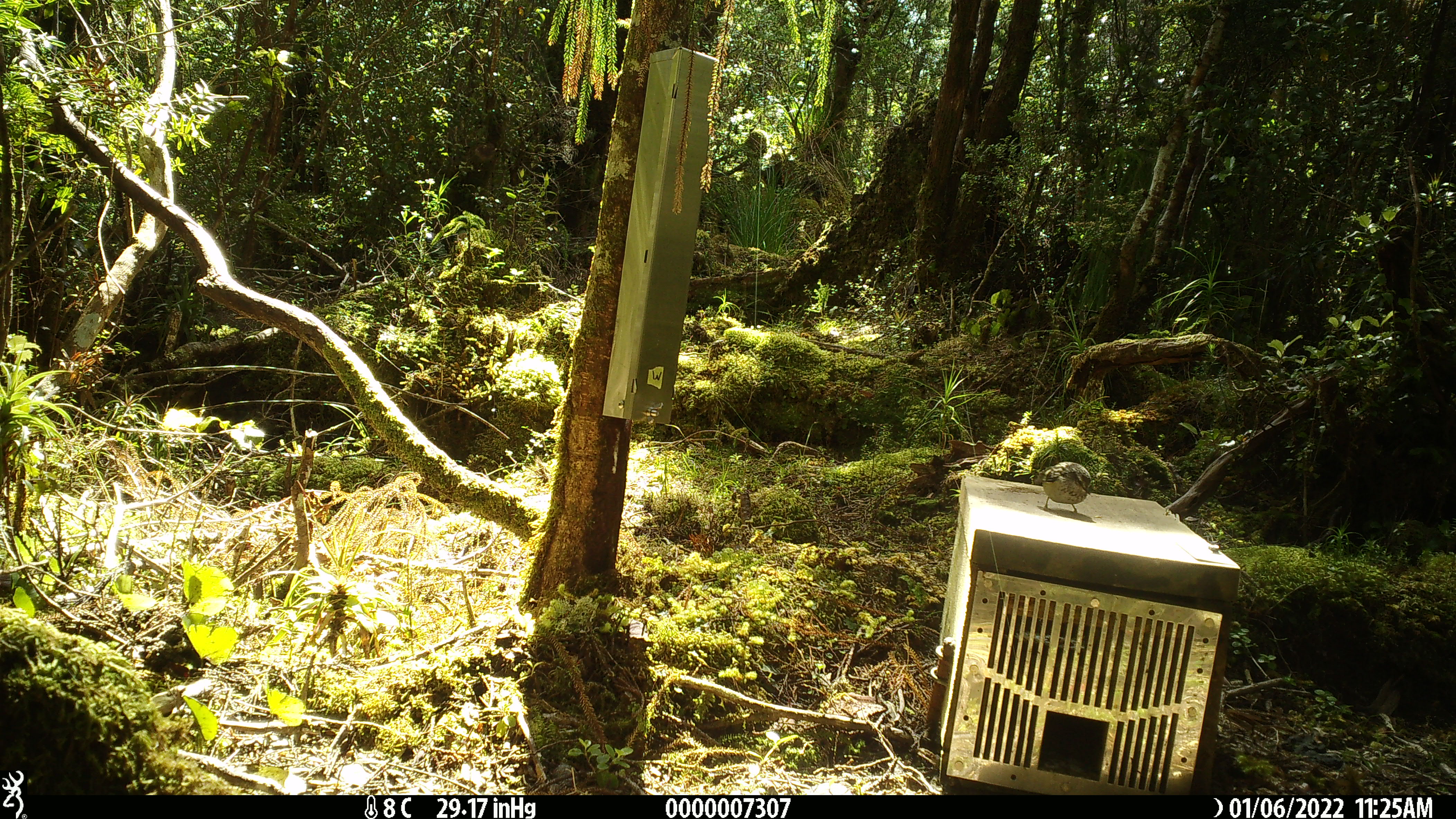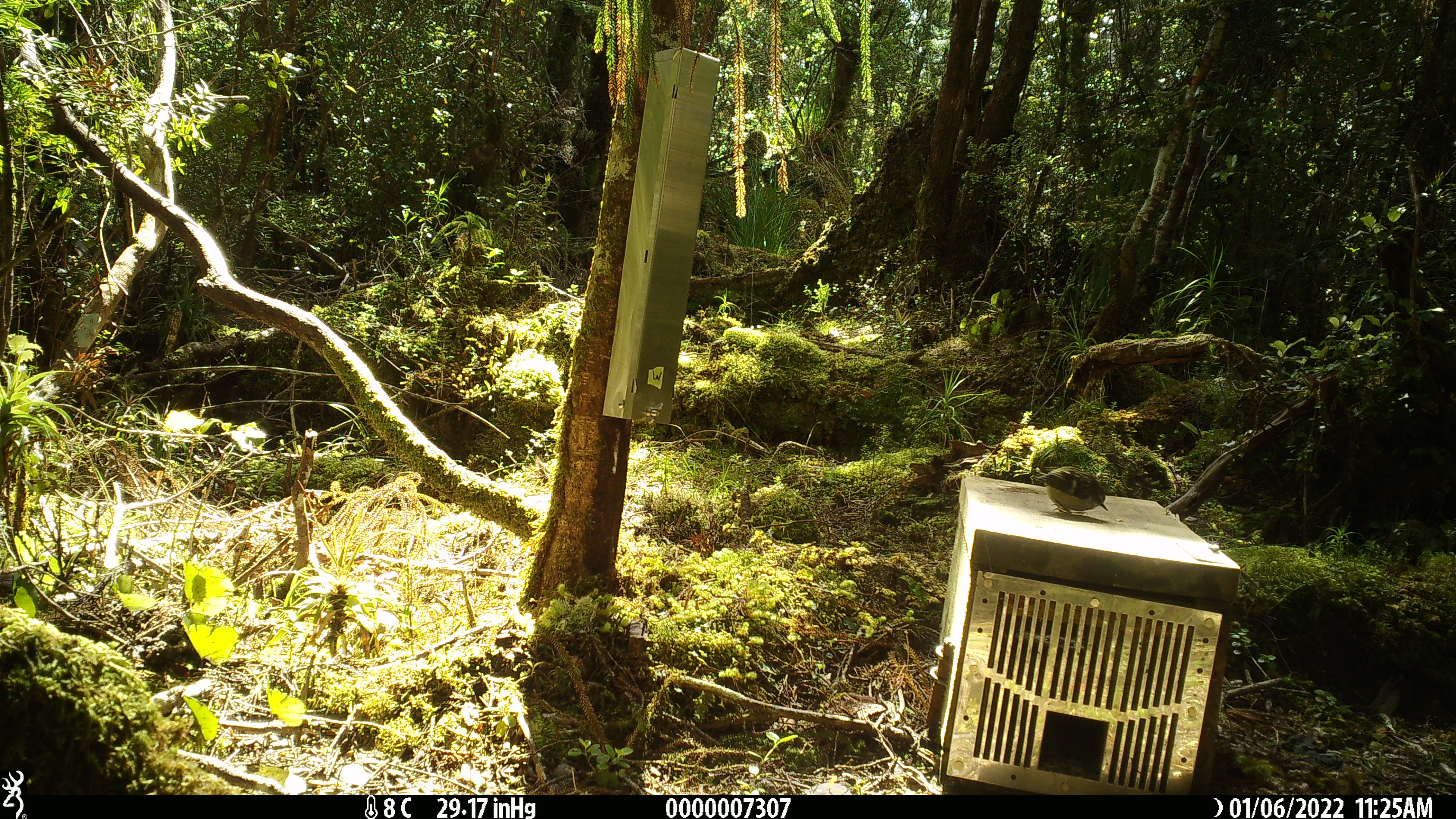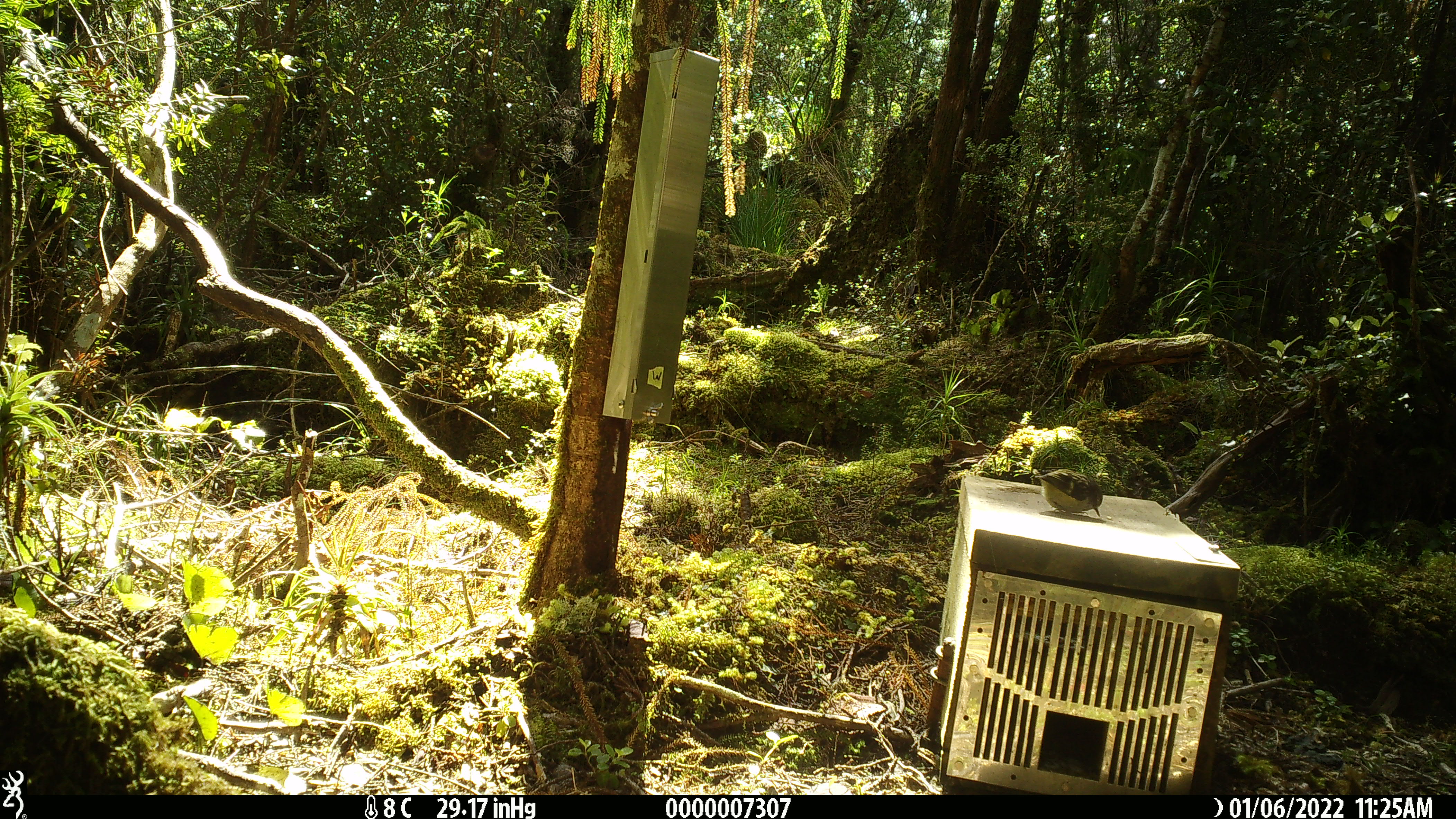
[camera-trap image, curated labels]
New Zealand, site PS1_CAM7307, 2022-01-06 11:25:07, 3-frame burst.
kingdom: Animalia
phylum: Chordata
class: Aves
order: Passeriformes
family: Acanthisittidae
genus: Acanthisitta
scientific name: Acanthisitta chloris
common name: rifleman